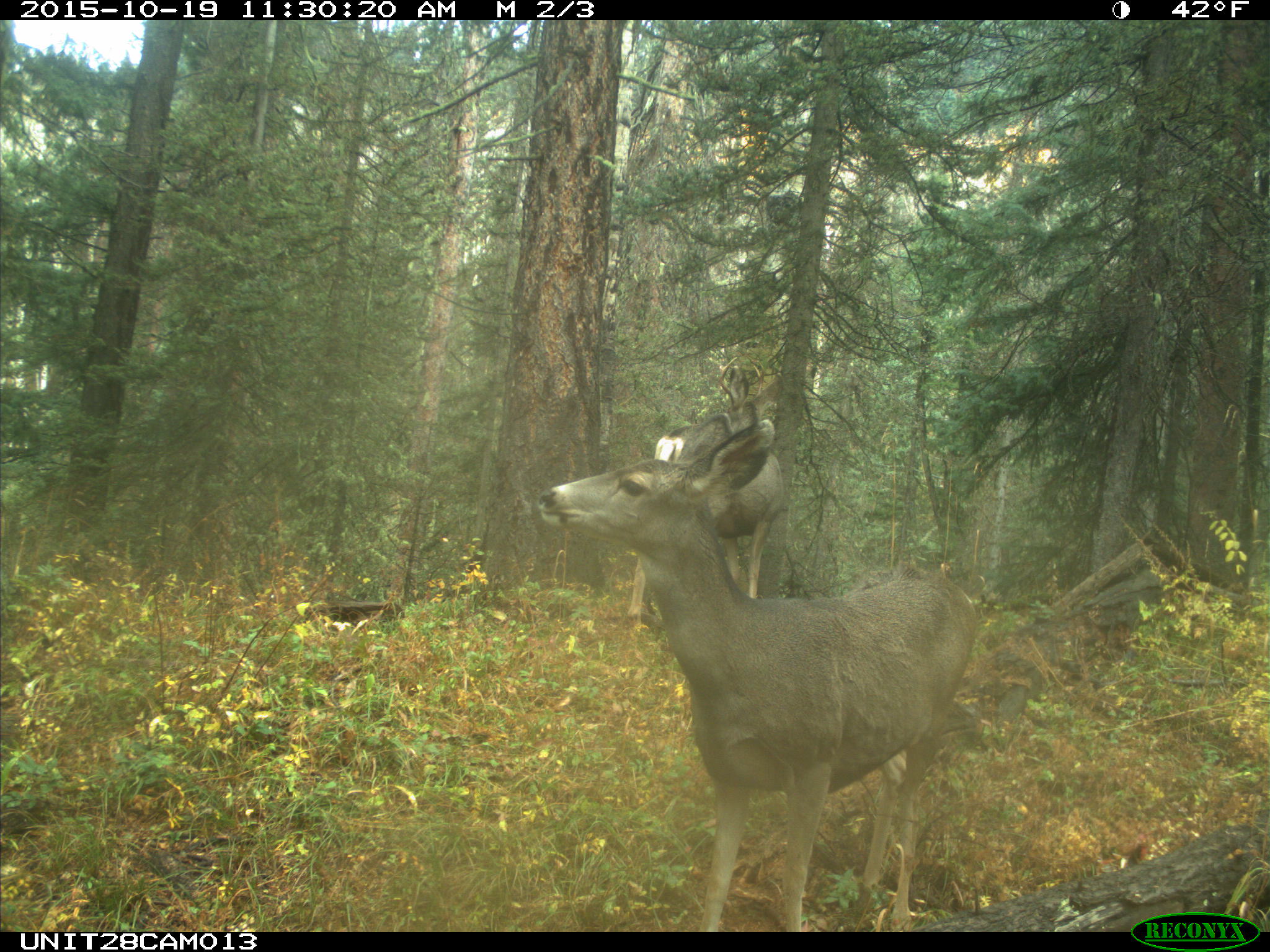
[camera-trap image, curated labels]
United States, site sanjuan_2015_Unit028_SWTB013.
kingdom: Animalia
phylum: Chordata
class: Mammalia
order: Artiodactyla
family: Cervidae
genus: Odocoileus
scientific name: Odocoileus hemionus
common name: mule deer